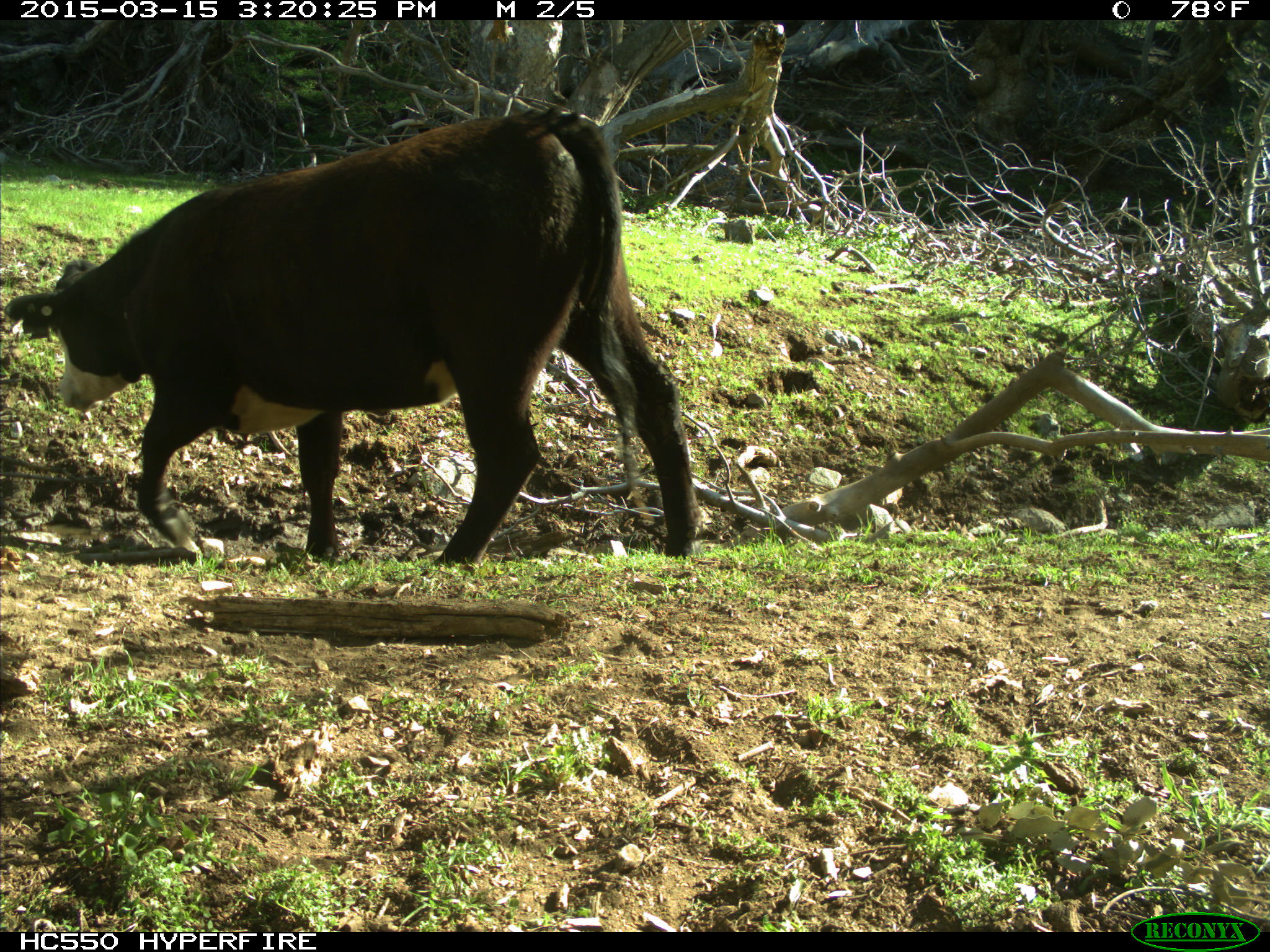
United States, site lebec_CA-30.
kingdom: Animalia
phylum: Chordata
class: Mammalia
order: Artiodactyla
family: Bovidae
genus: Bos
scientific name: Bos taurus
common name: domestic cow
Bos taurus (domestic cow).